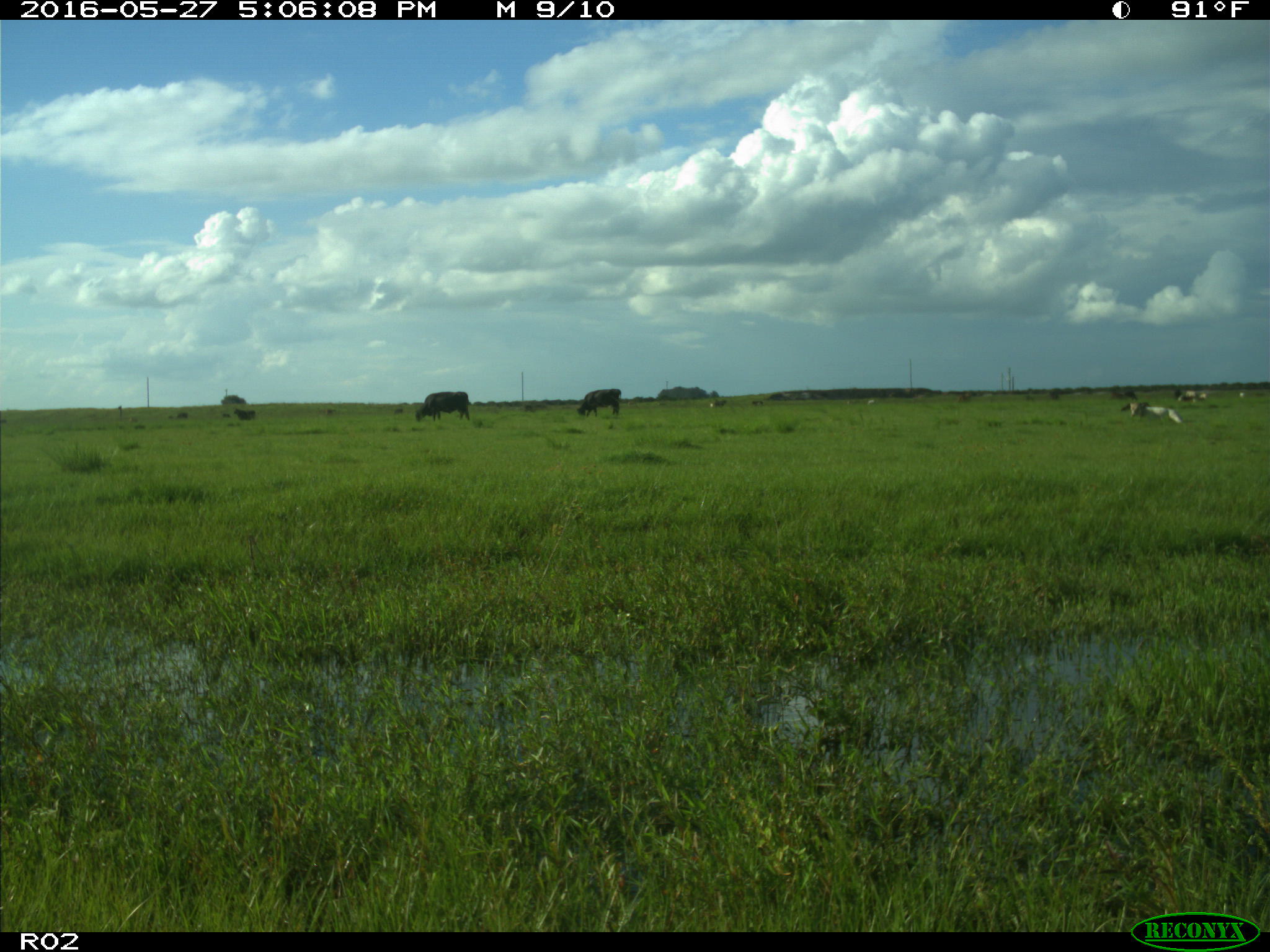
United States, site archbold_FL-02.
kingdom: Animalia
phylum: Chordata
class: Mammalia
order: Artiodactyla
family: Bovidae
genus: Bos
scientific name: Bos taurus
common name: domestic cow